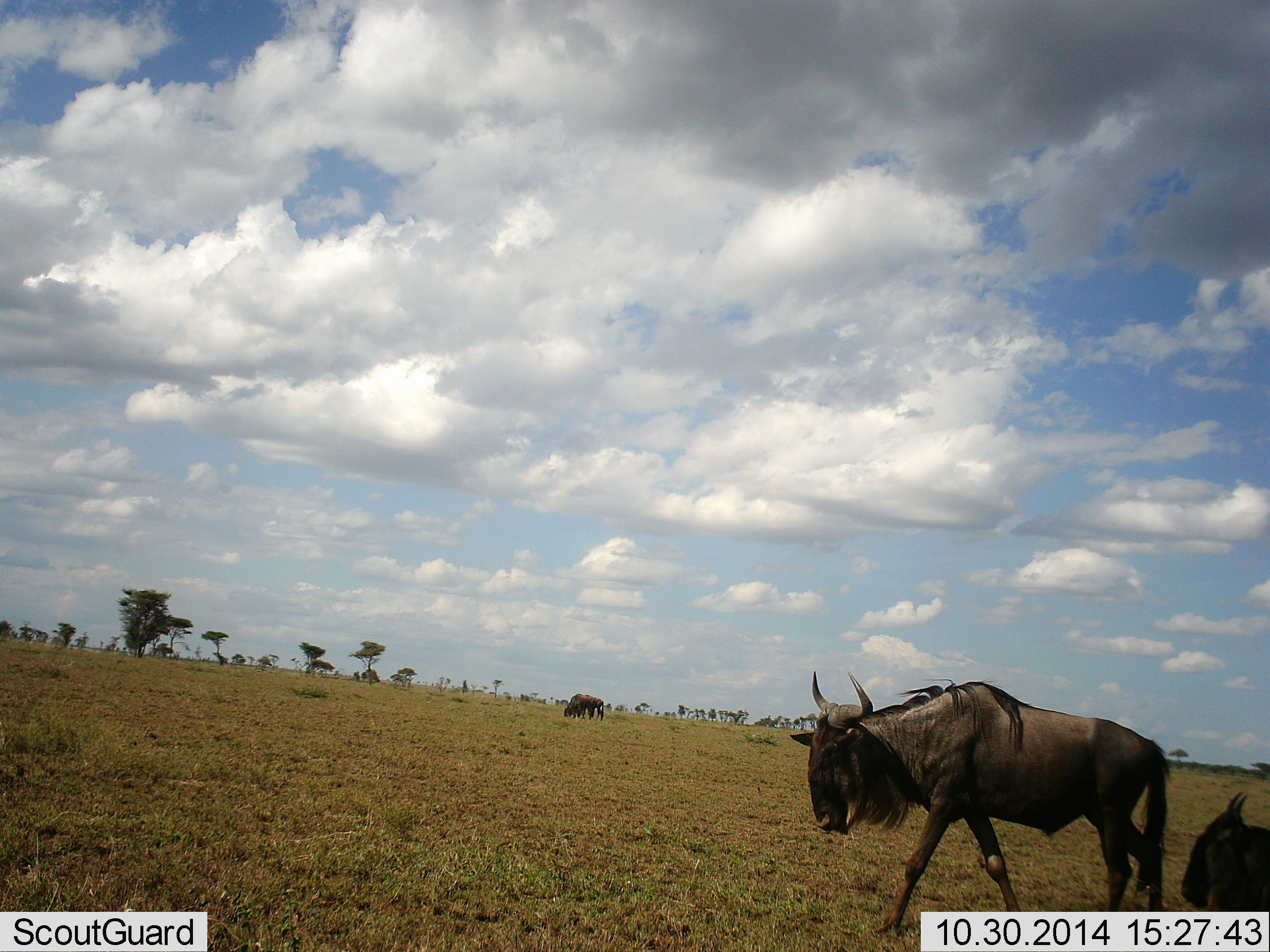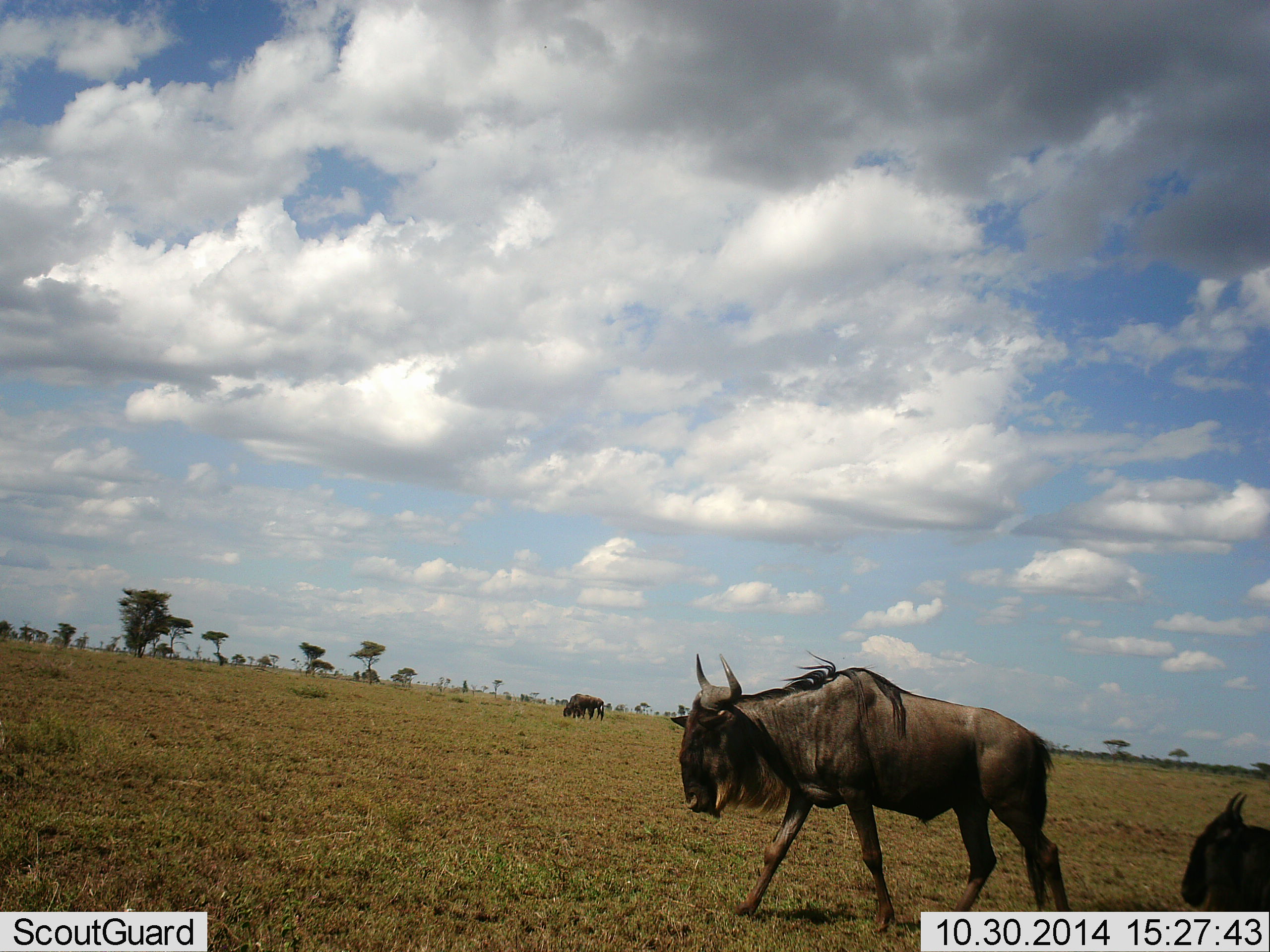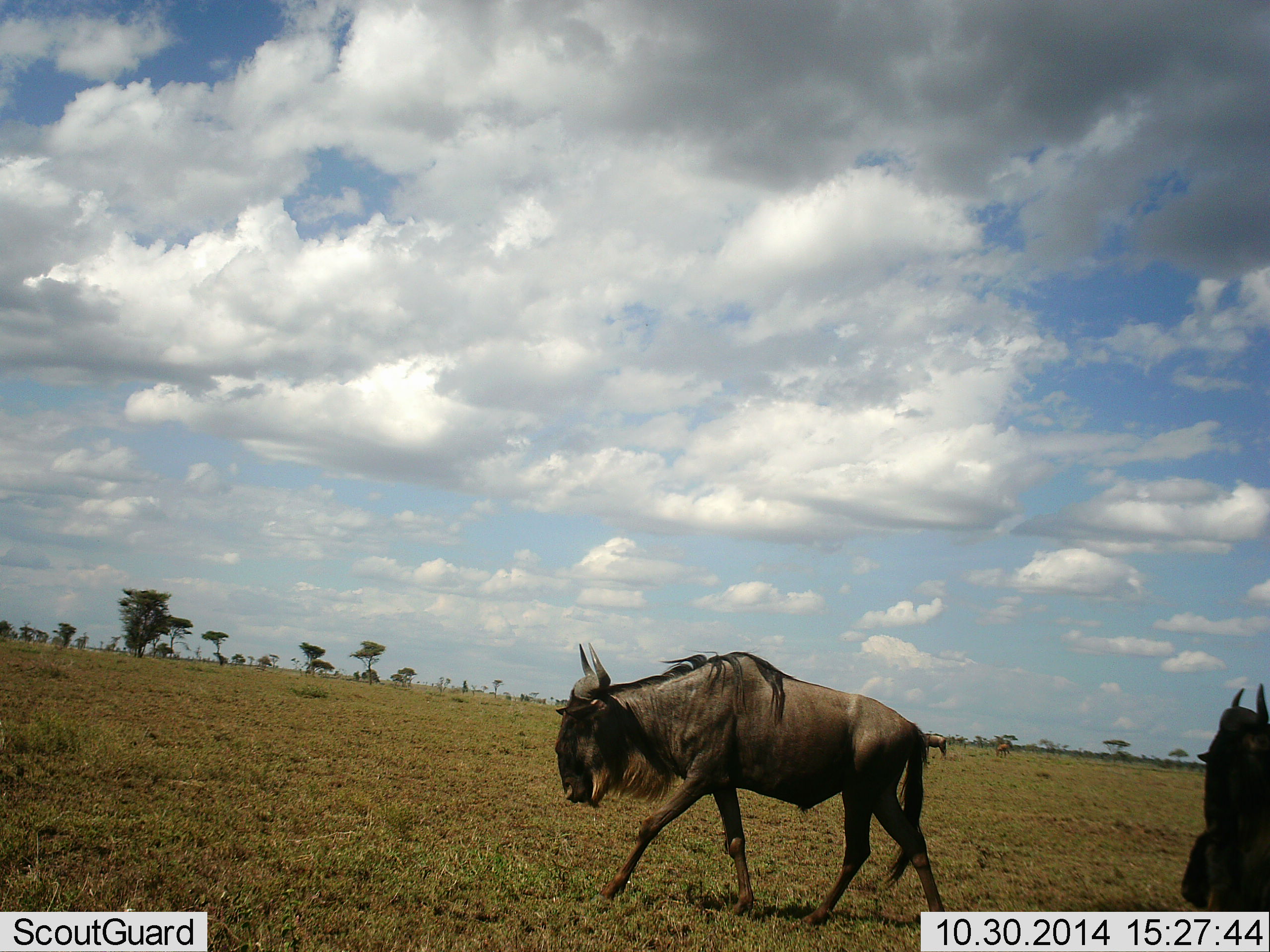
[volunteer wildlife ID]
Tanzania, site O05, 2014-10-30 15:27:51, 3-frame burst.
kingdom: Animalia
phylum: Chordata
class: Mammalia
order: Artiodactyla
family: Bovidae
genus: Connochaetes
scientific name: Connochaetes taurinus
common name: blue wildebeest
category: wildebeest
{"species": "wildebeest (blue wildebeest) (Connochaetes taurinus)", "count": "3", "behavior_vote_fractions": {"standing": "20%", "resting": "30%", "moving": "100%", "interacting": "0%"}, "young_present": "0%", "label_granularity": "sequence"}